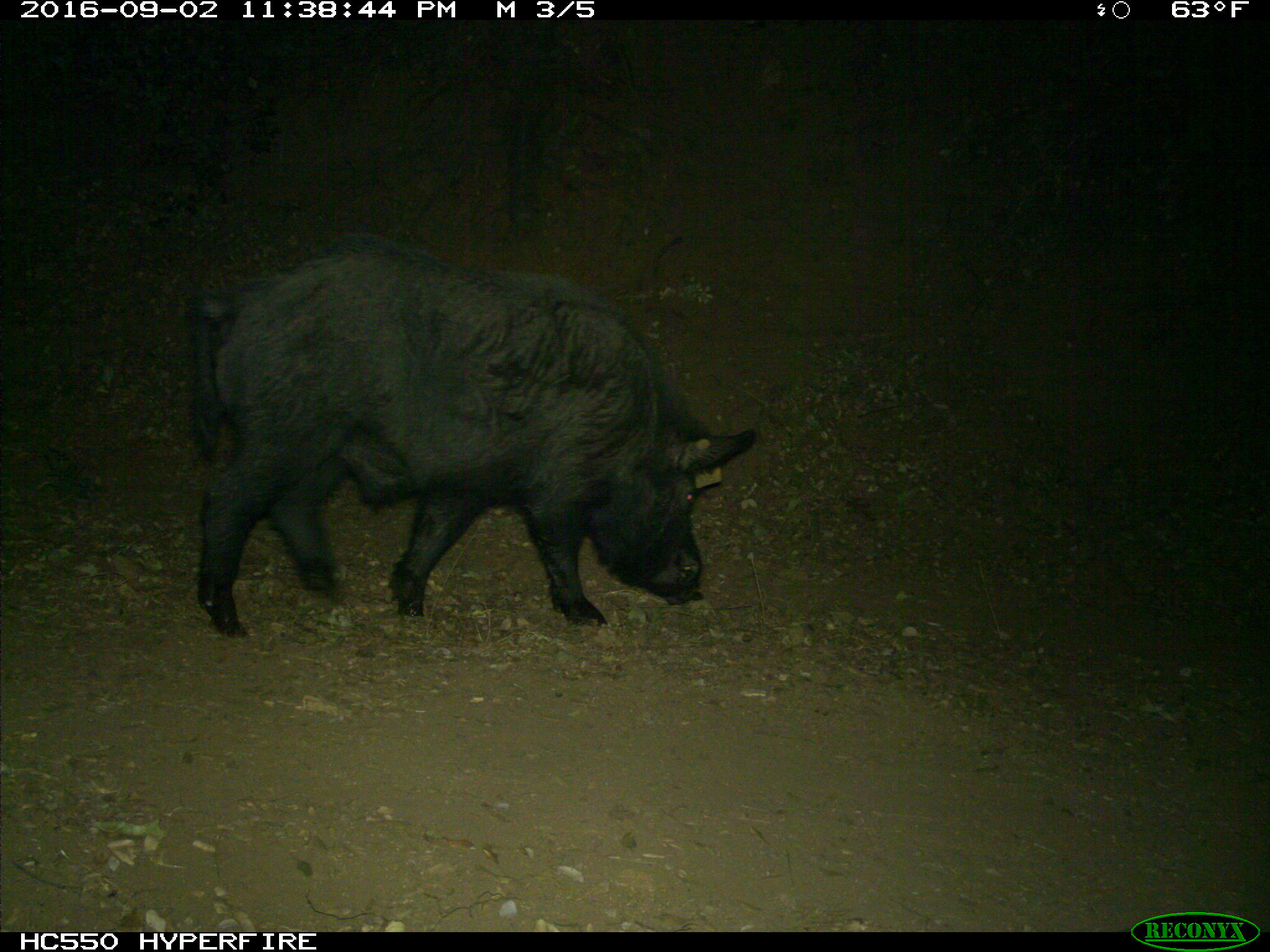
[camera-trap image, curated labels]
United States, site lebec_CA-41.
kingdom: Animalia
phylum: Chordata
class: Mammalia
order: Artiodactyla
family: Suidae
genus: Sus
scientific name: Sus scrofa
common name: wild boar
Sus scrofa (wild boar).